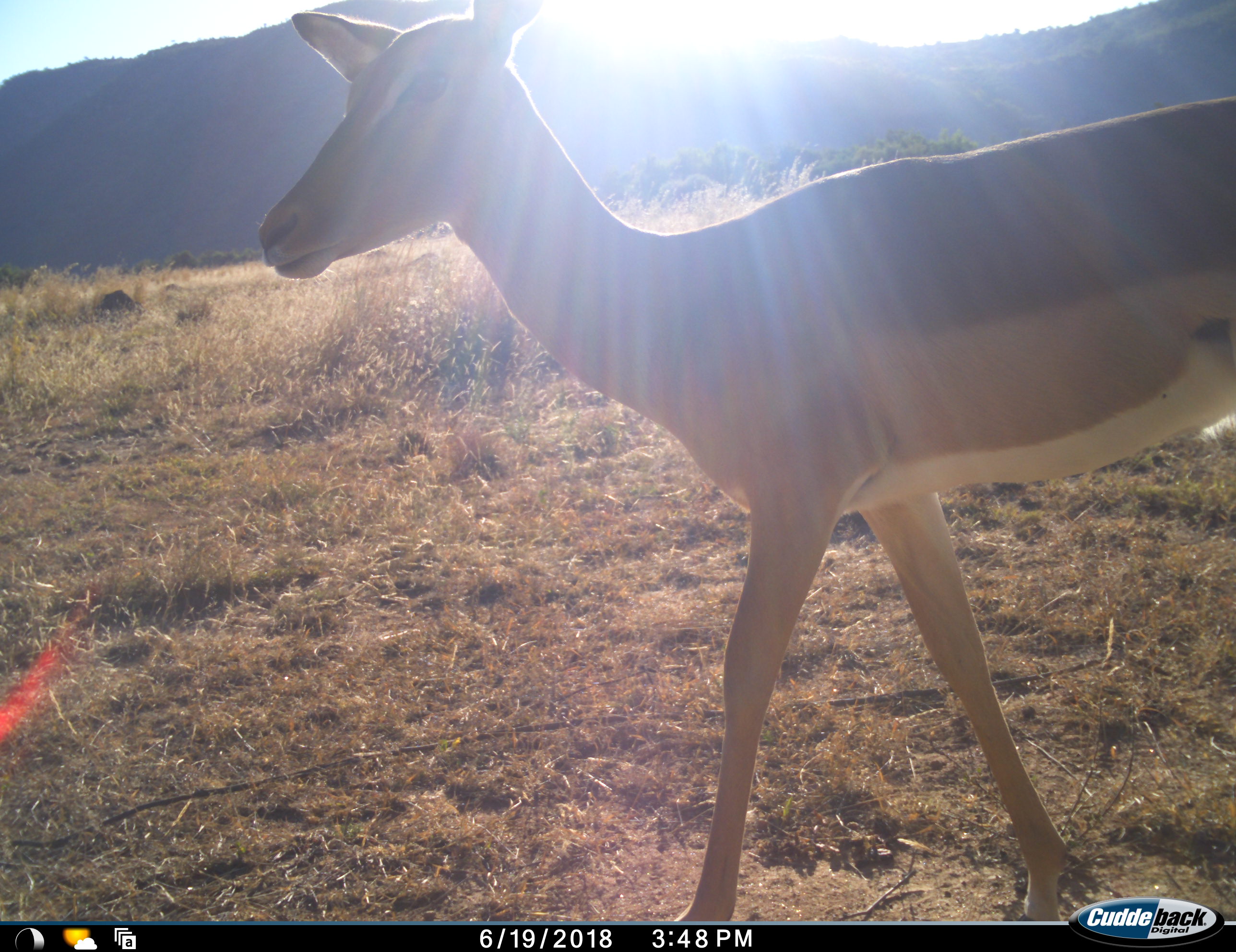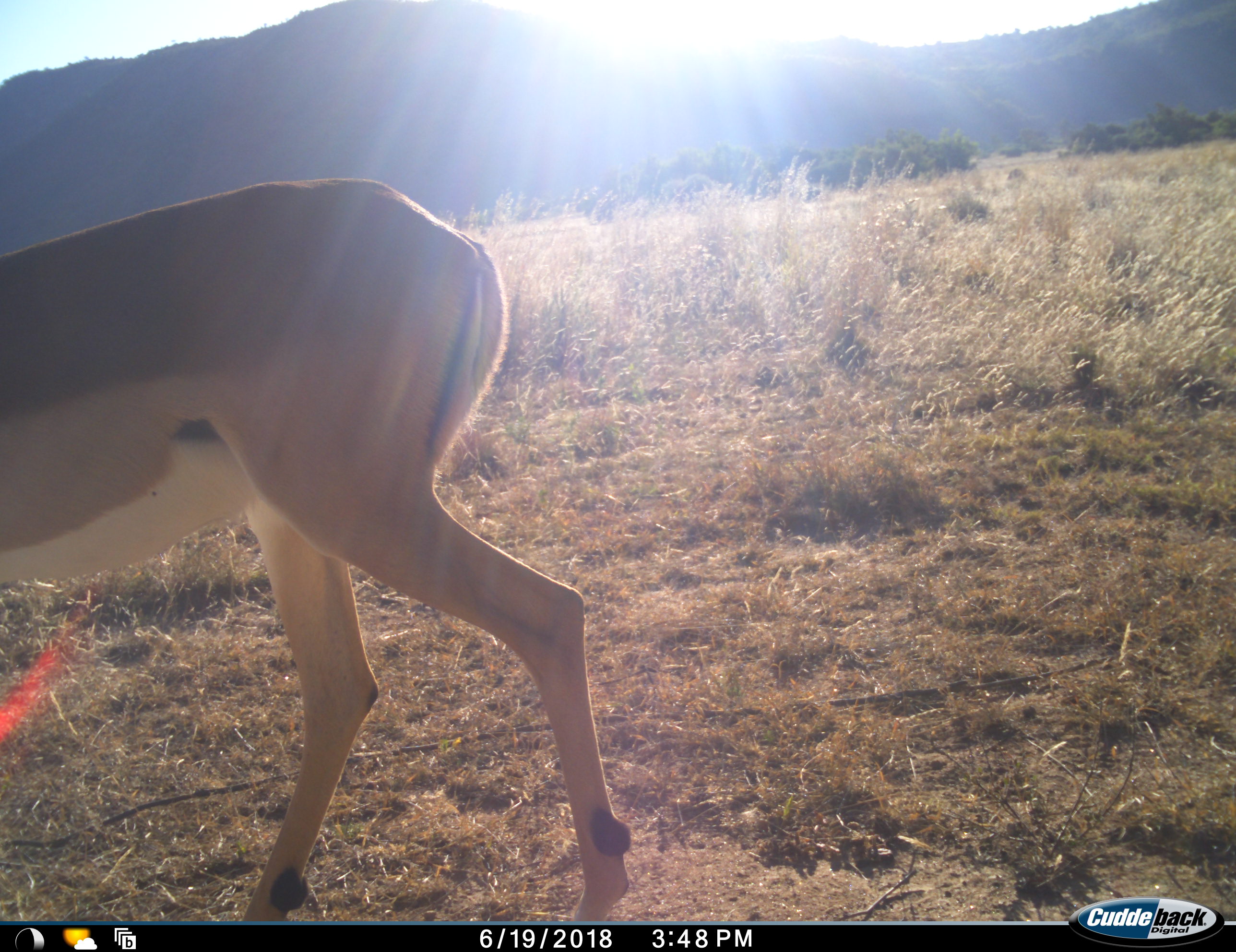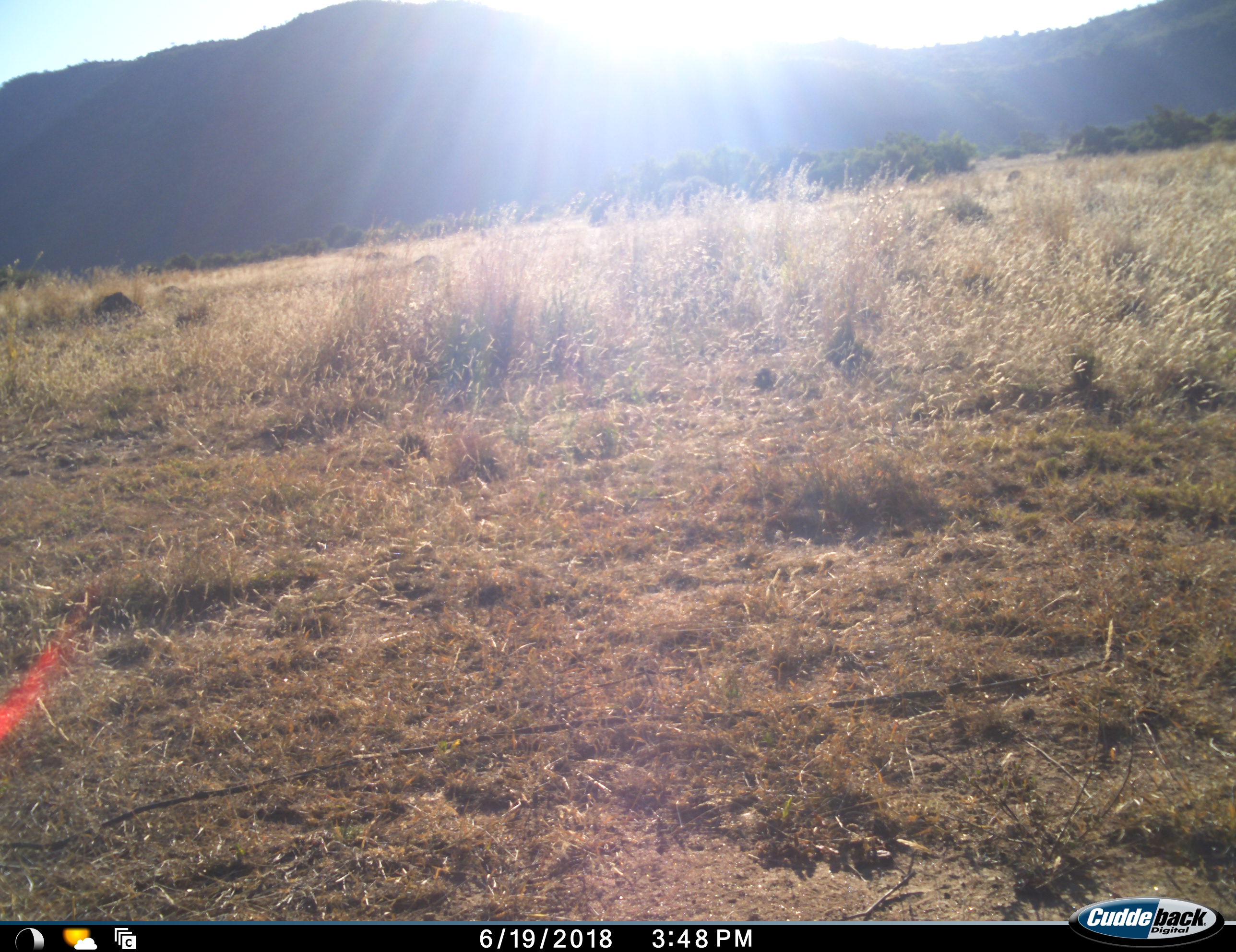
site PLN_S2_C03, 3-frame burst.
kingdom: Animalia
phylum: Chordata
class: Mammalia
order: Artiodactyla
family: Bovidae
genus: Aepyceros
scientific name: Aepyceros melampus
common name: impala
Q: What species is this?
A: Impala (Aepyceros melampus).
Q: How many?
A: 1.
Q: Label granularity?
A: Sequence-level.